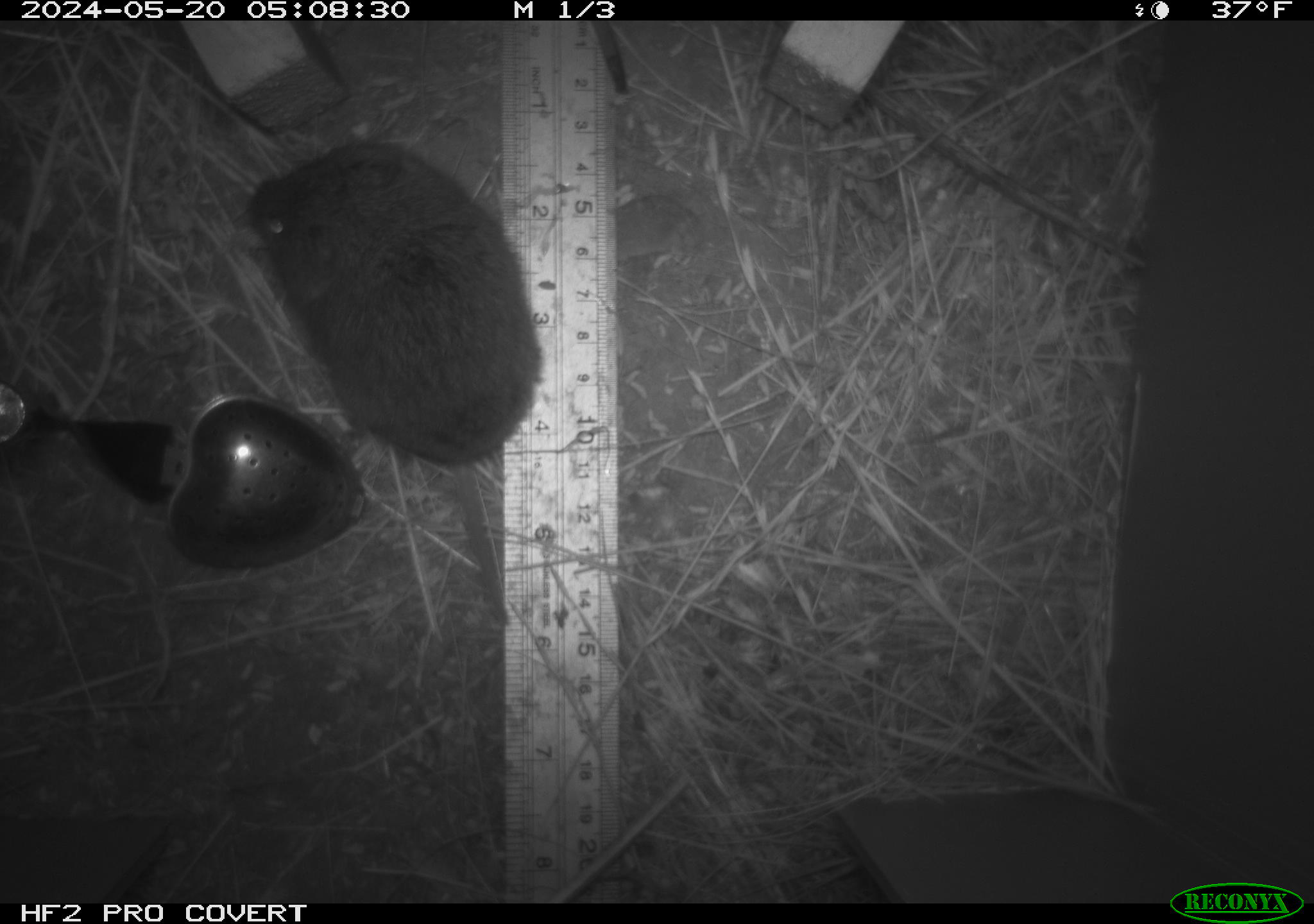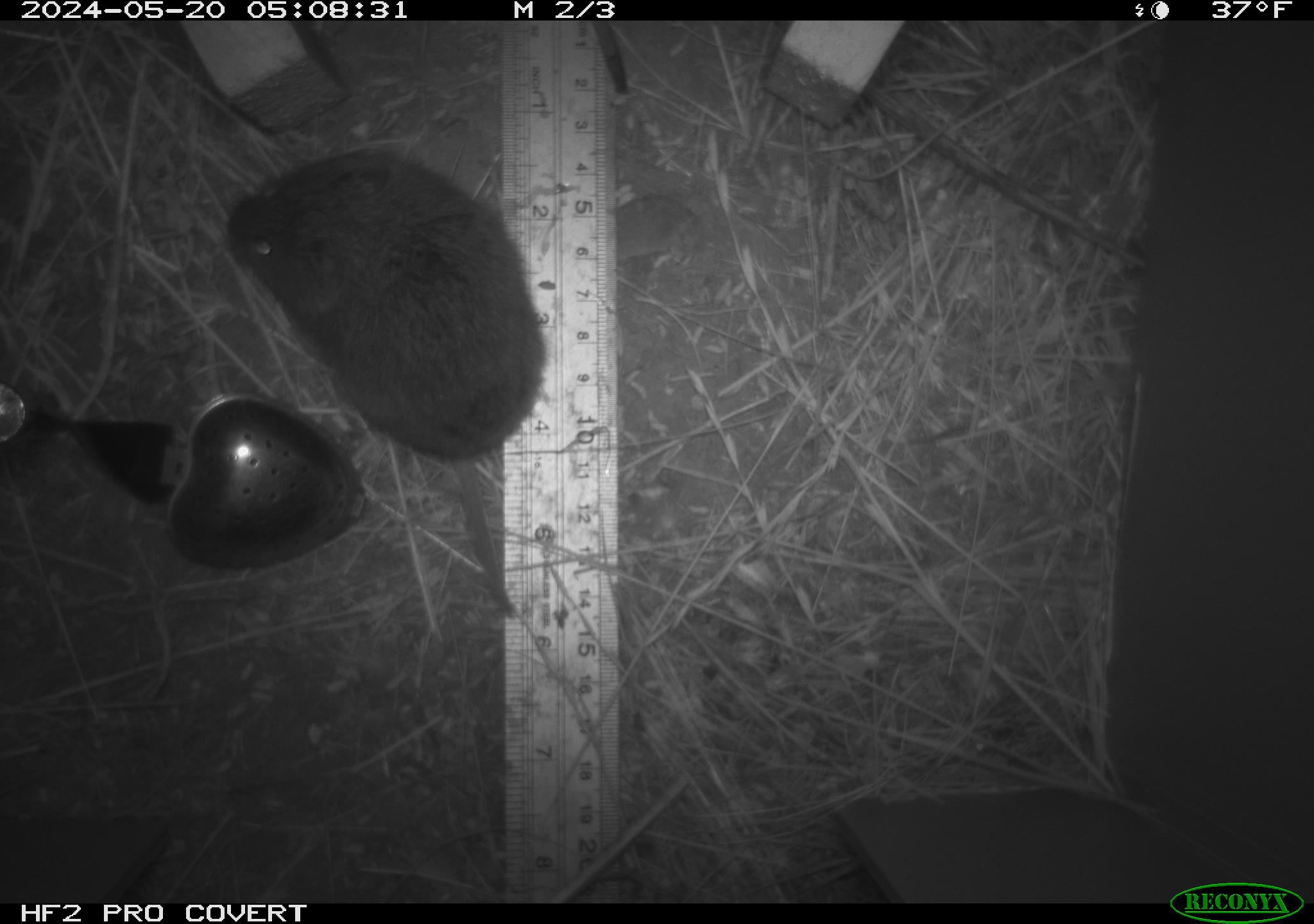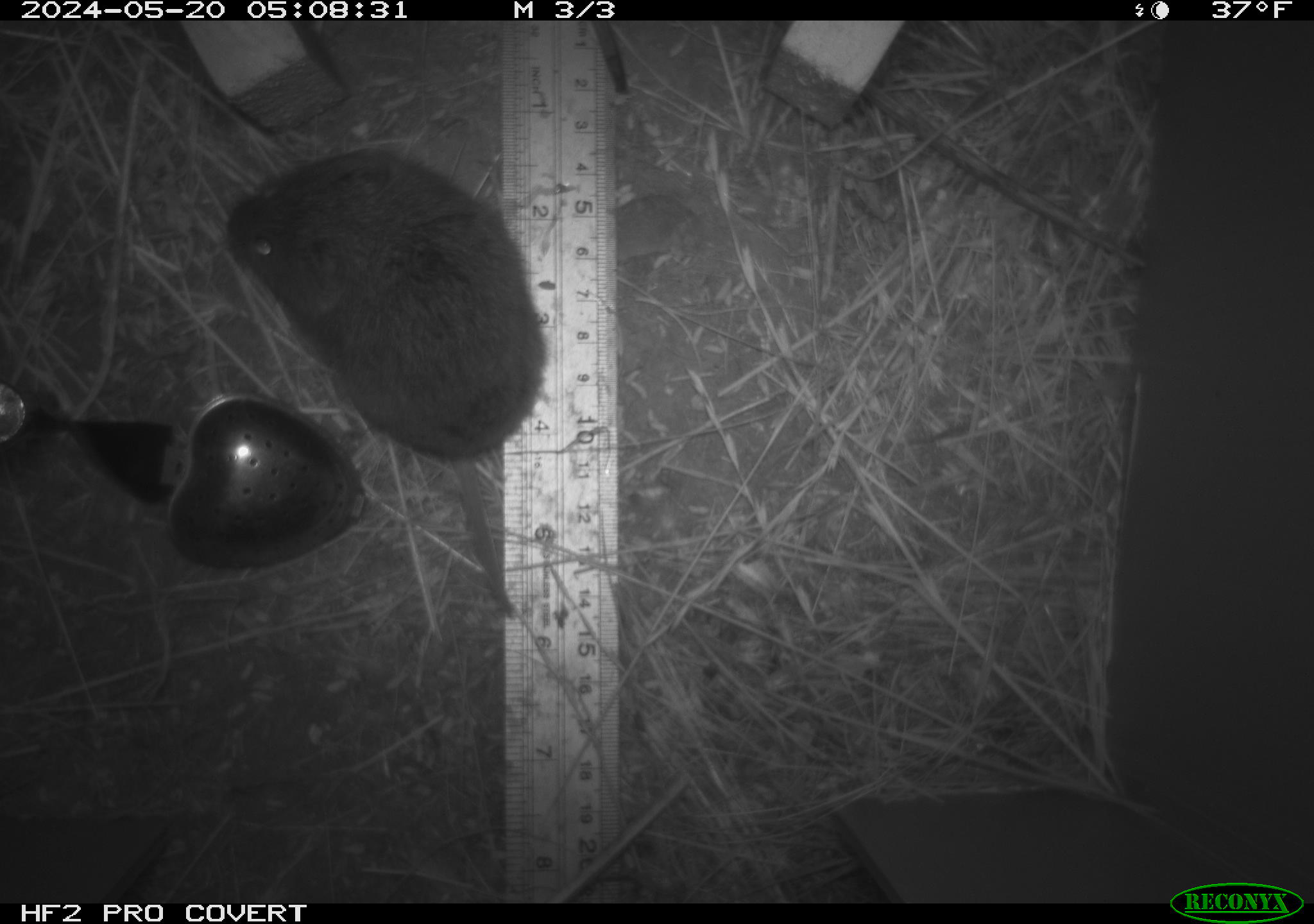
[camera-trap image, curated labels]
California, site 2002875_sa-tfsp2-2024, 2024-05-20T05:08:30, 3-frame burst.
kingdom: Animalia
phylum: Chordata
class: Mammalia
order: Rodentia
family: Cricetidae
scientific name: Arvicolinae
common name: voles, lemmings, and muskrats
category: arvicolinae subfamily